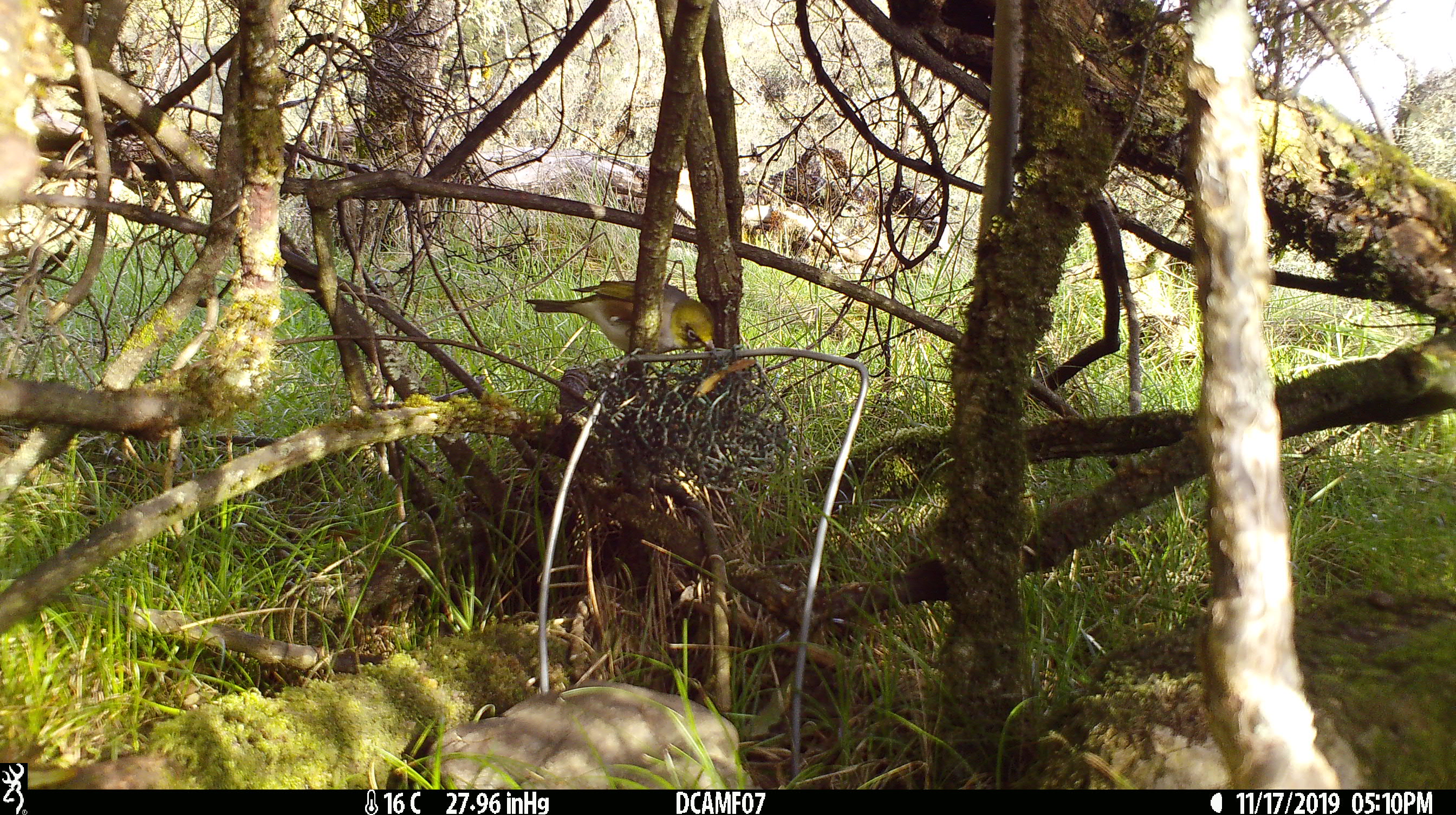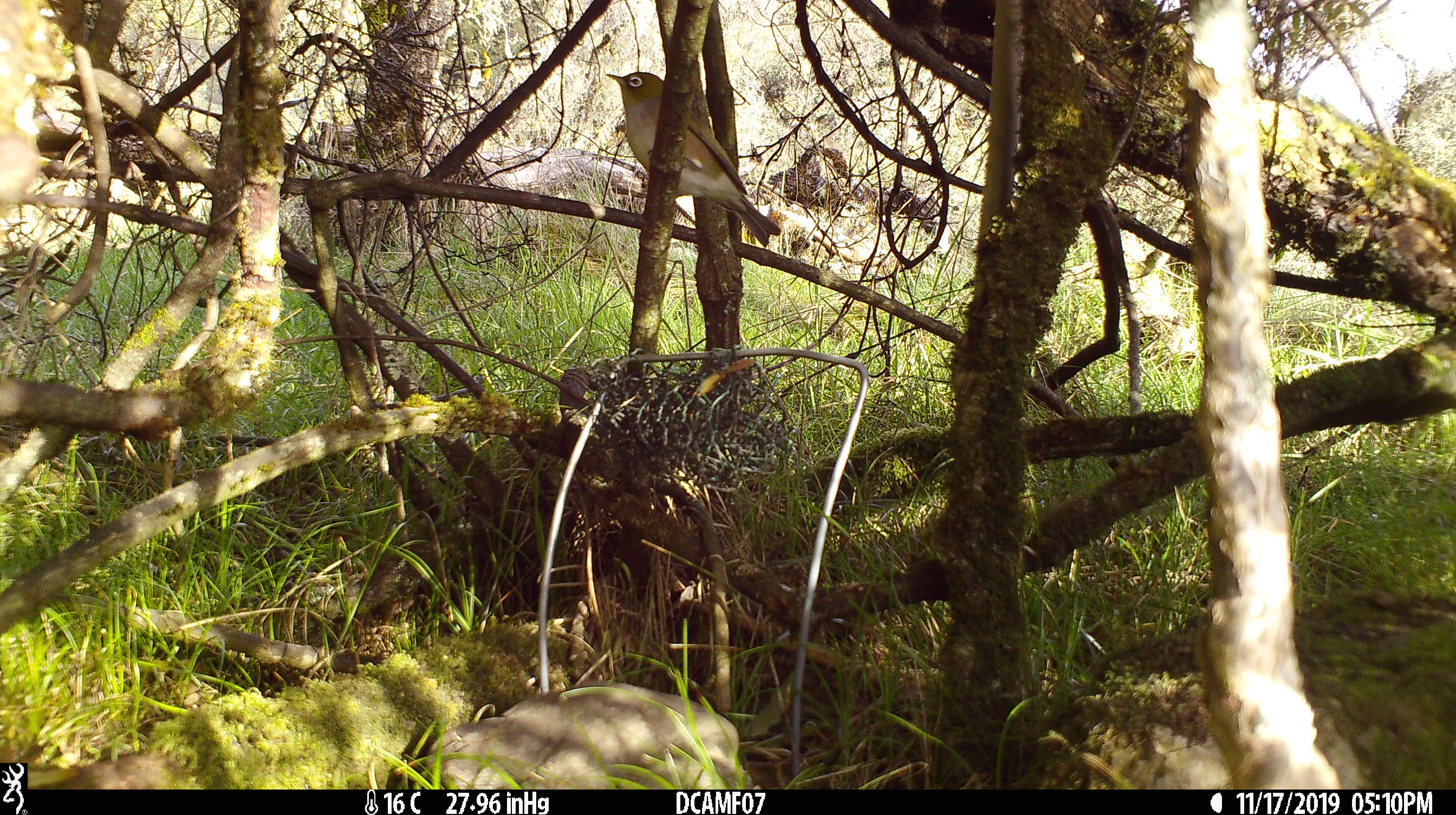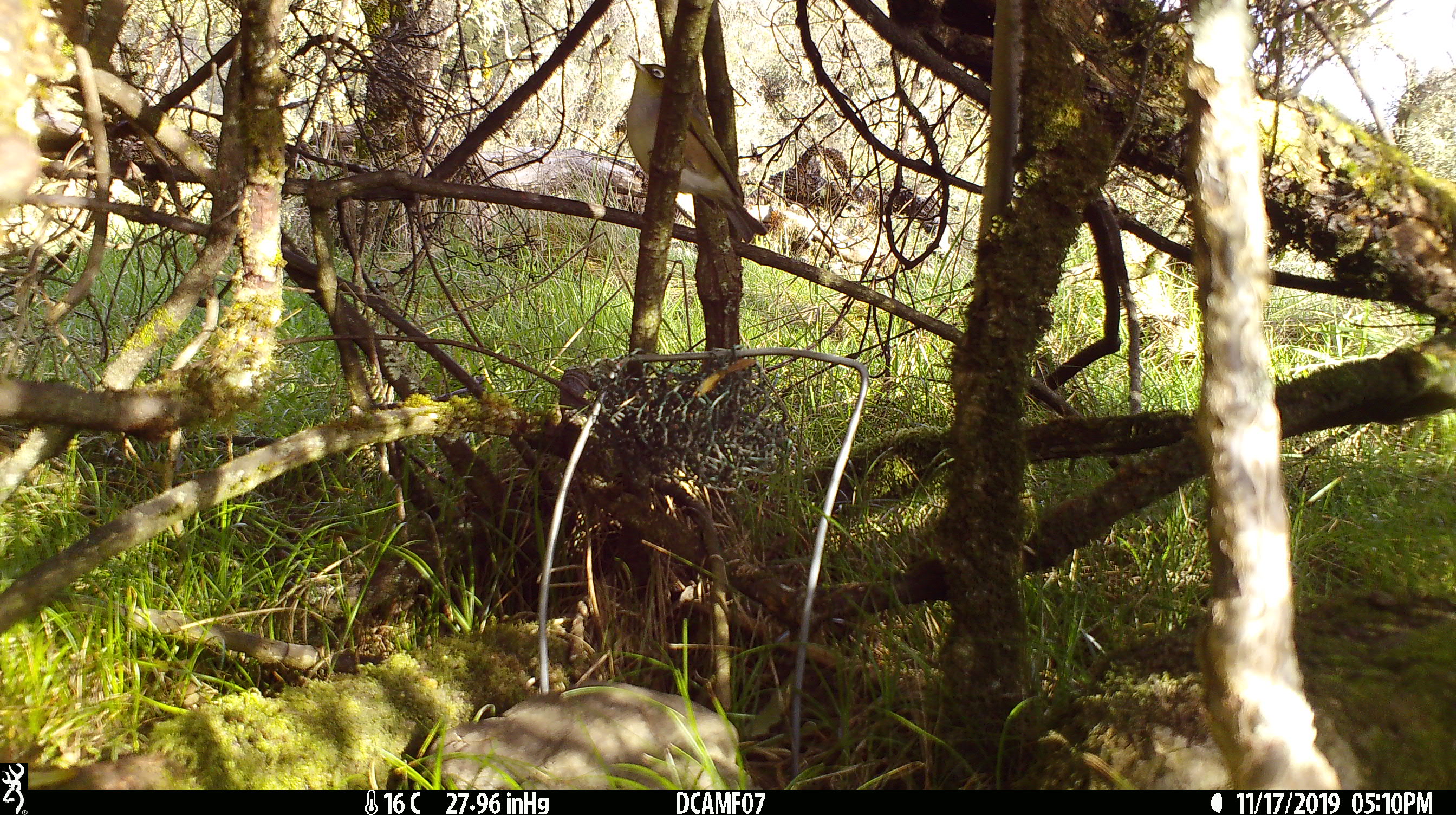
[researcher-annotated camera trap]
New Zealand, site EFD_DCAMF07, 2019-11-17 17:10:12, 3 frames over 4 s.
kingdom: Animalia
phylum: Chordata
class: Aves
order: Passeriformes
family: Zosteropidae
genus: Zosterops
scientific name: Zosterops lateralis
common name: silvereye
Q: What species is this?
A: Silvereye (Zosterops lateralis).